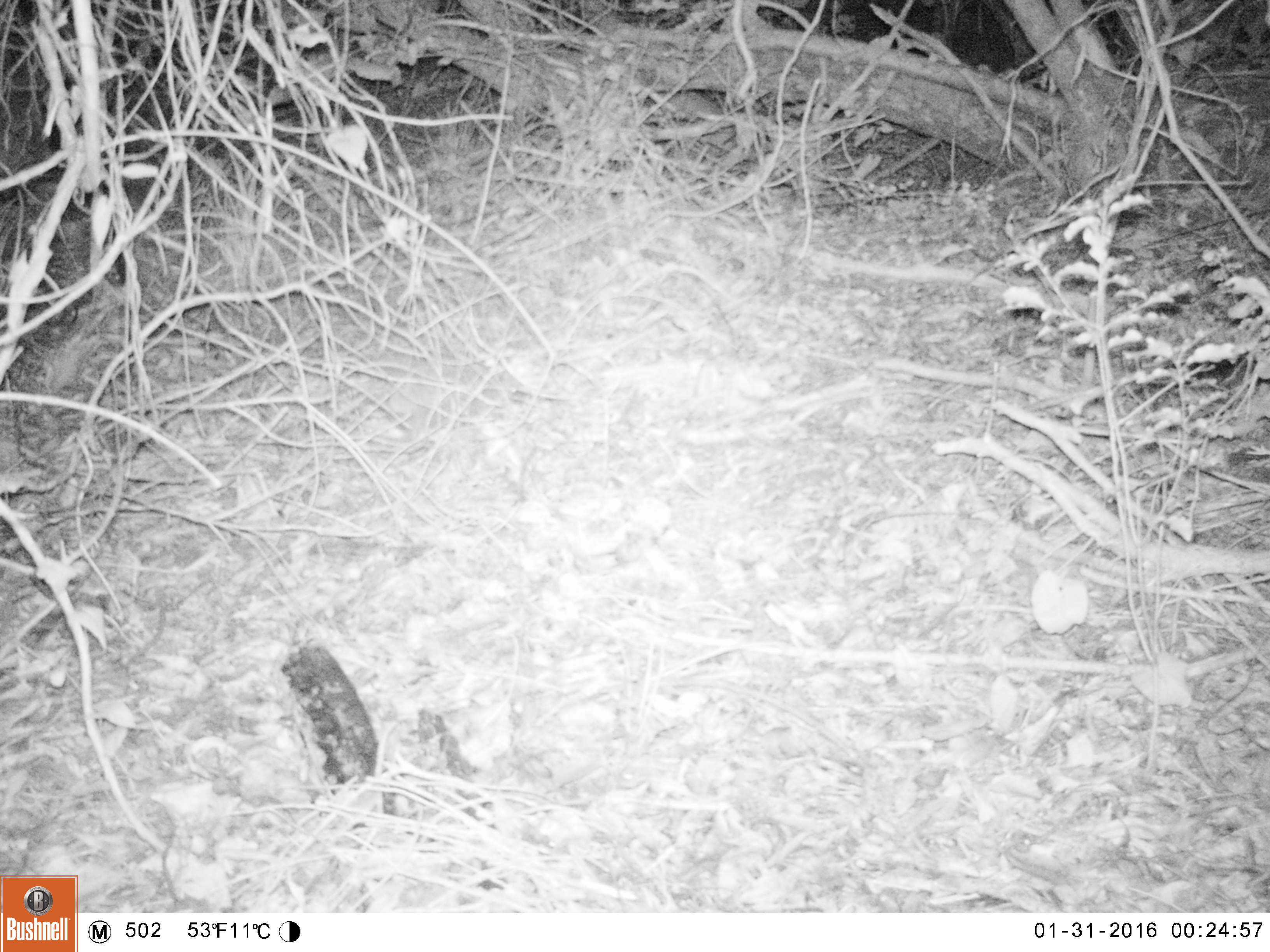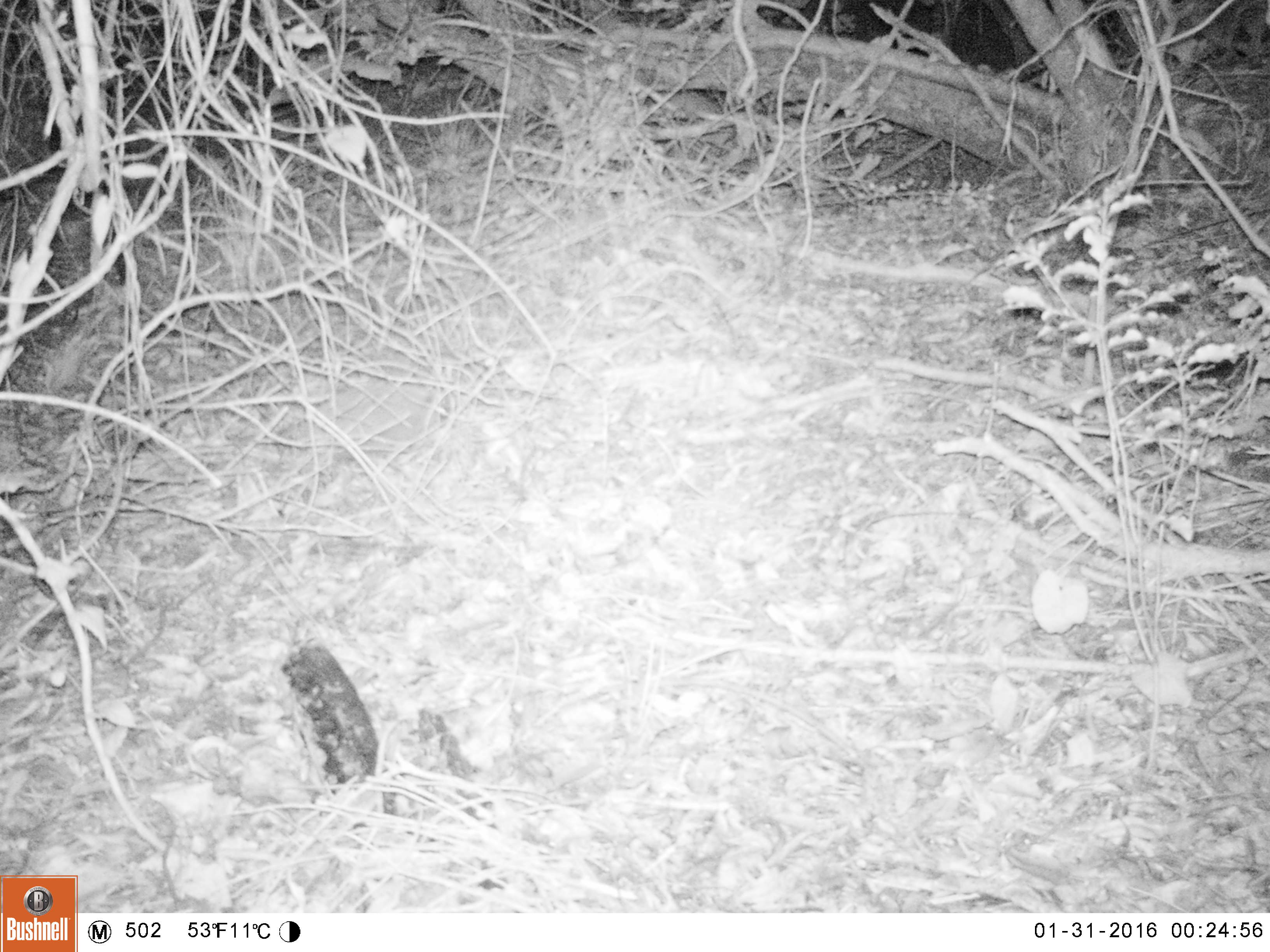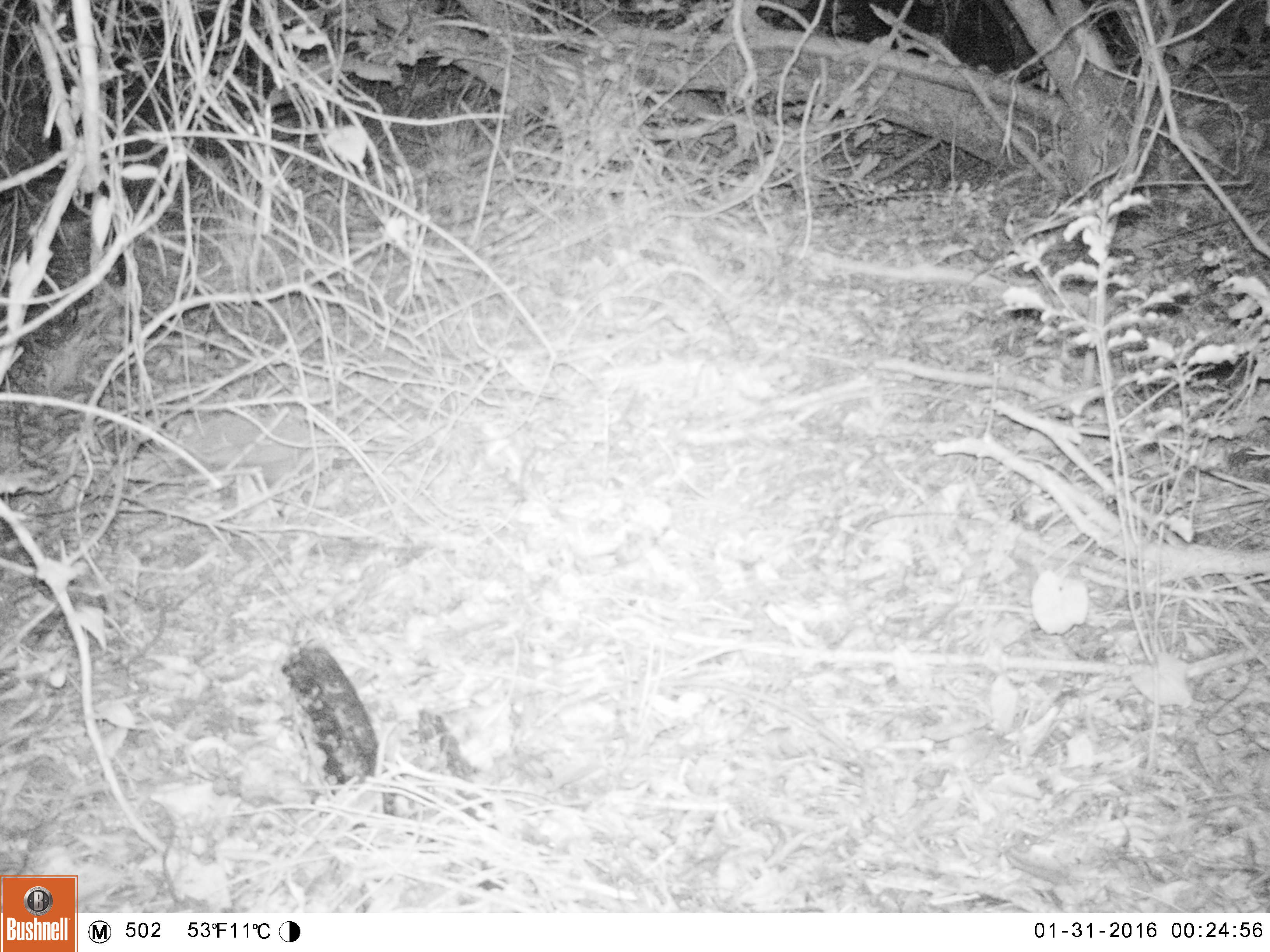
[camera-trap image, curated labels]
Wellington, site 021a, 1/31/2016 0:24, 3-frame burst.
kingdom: Animalia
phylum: Chordata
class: Mammalia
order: Eulipotyphla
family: Erinaceidae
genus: Erinaceus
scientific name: Erinaceus europaeus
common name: hedgehog